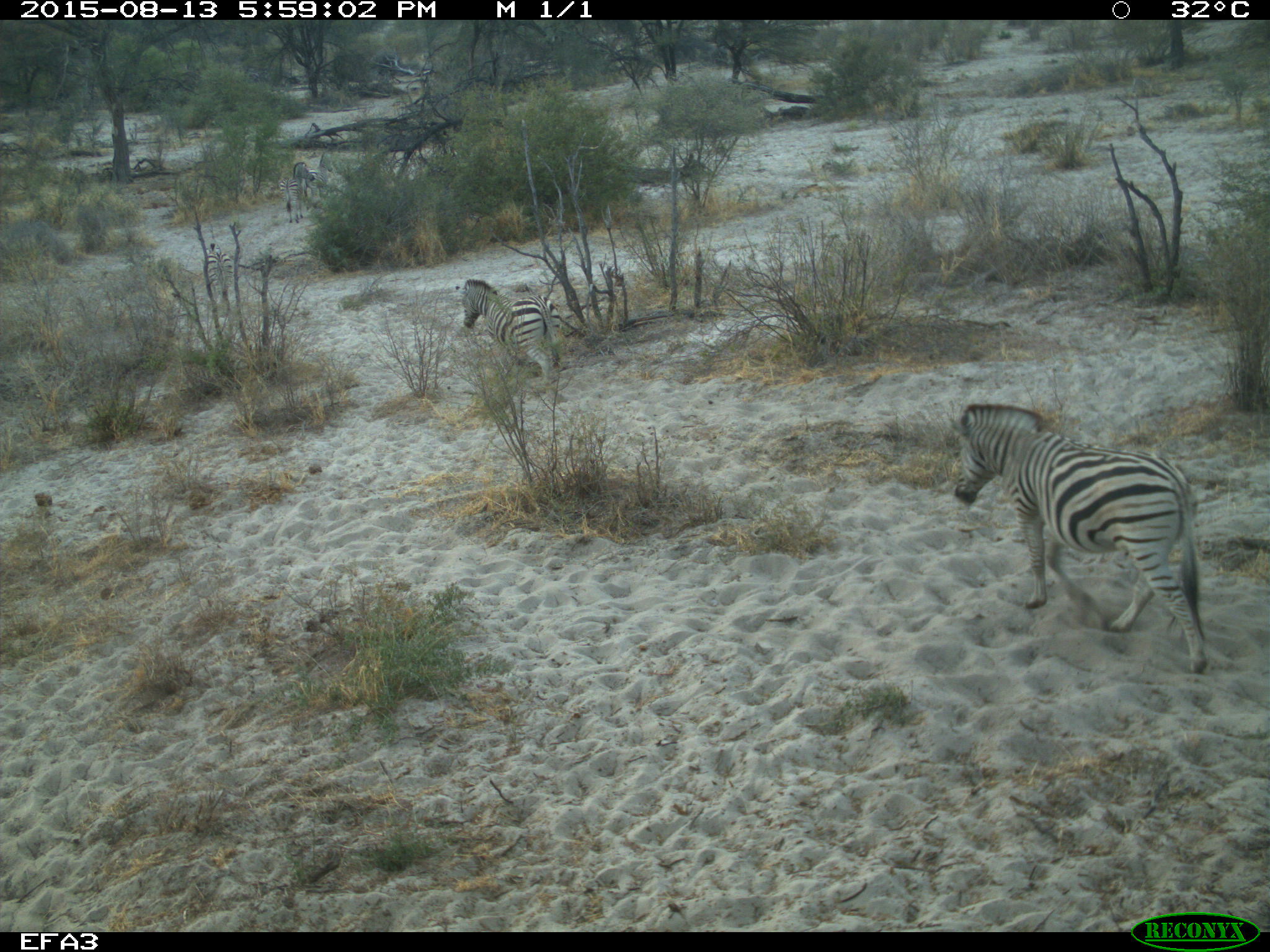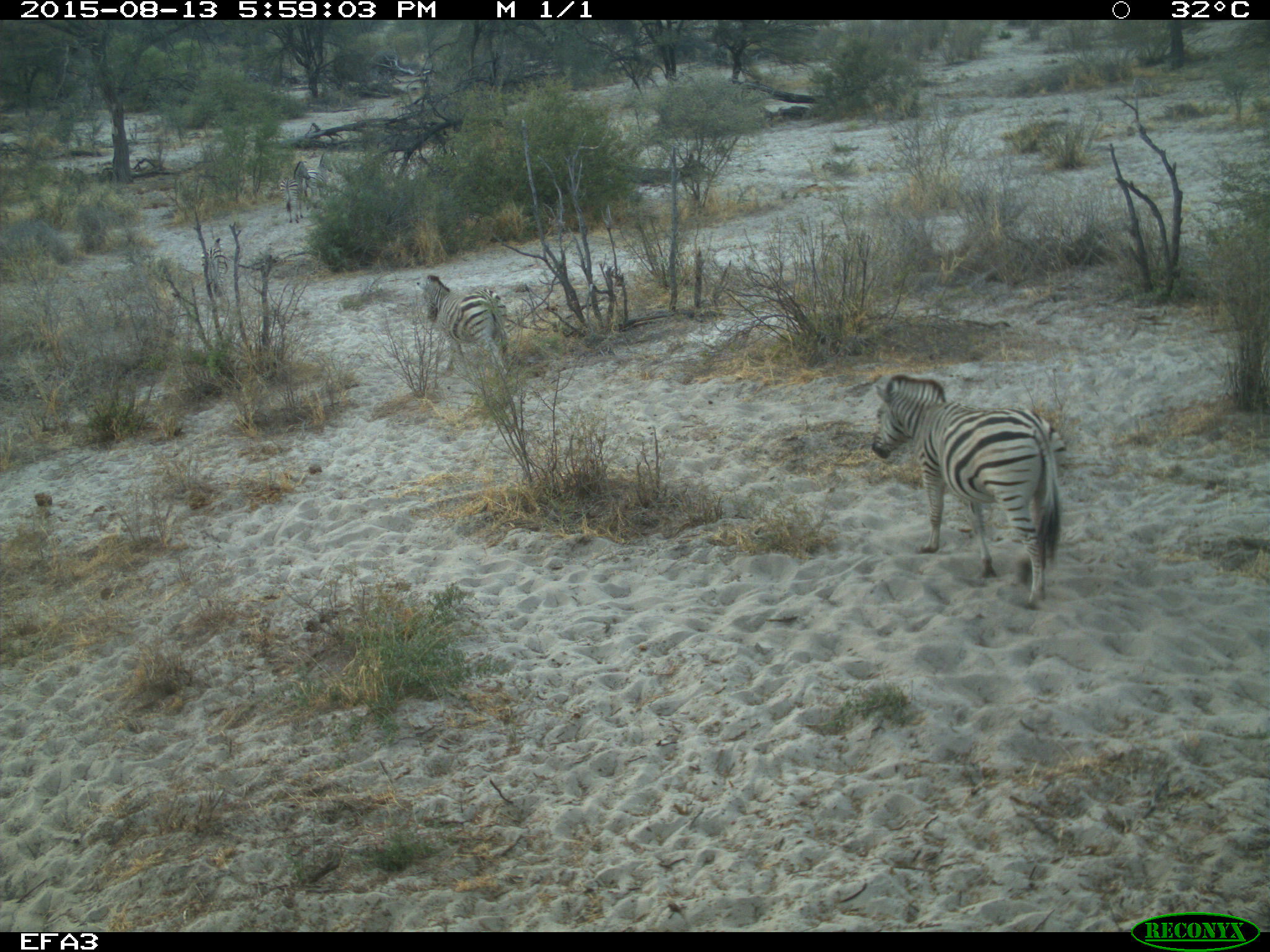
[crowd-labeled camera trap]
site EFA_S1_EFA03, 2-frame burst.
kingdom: Animalia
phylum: Chordata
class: Mammalia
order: Perissodactyla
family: Equidae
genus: Equus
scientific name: Equus quagga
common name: plains zebra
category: zebraplains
Zebraplains (plains zebra) (Equus quagga), count 6. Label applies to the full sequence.